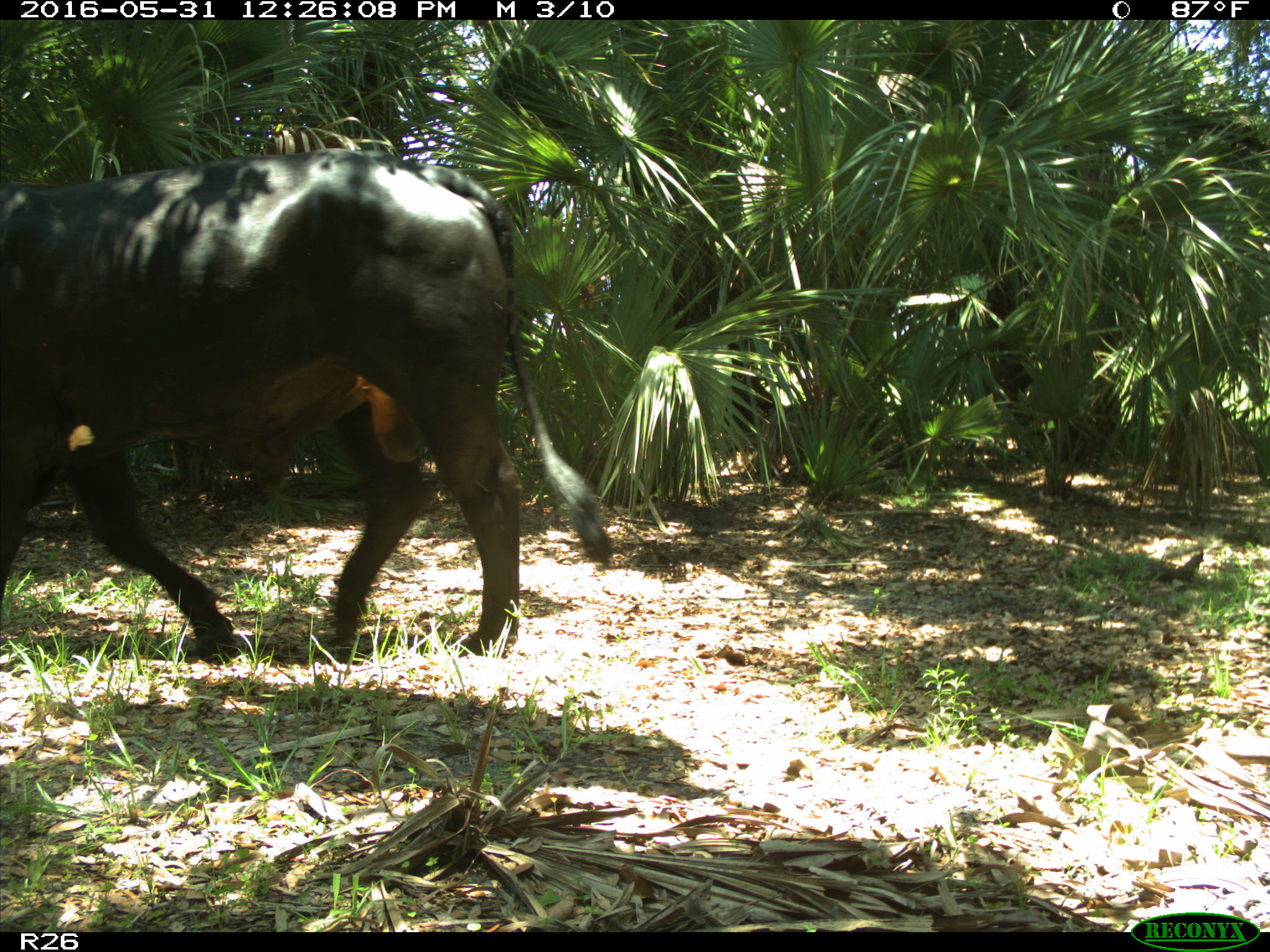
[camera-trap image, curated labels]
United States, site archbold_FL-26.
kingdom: Animalia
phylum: Chordata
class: Mammalia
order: Artiodactyla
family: Bovidae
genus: Bos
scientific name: Bos taurus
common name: domestic cow